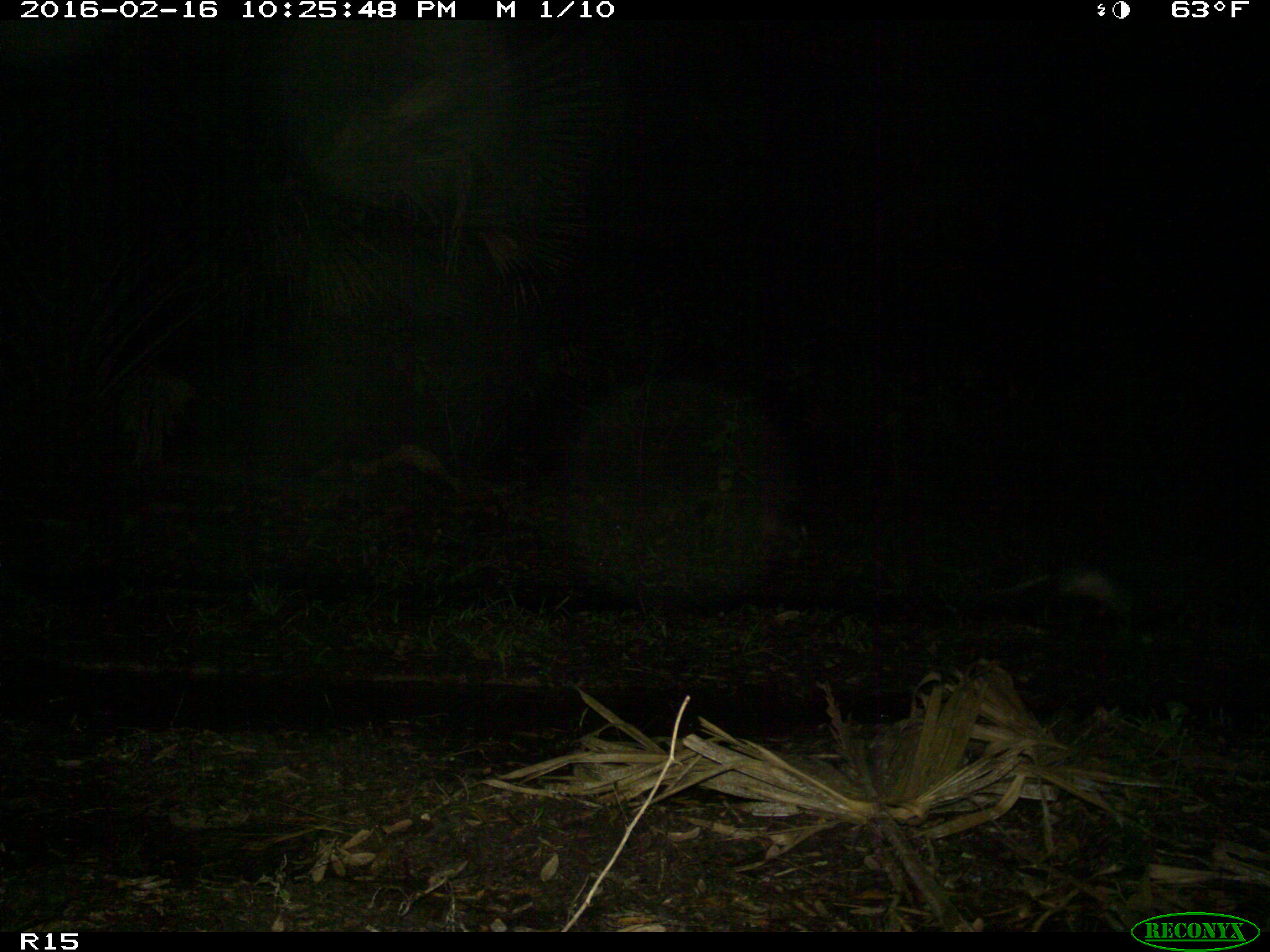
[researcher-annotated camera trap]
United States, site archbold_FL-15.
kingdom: Animalia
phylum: Chordata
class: Mammalia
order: Cingulata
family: Dasypodidae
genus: Dasypus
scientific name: Dasypus novemcinctus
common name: nine-banded armadillo